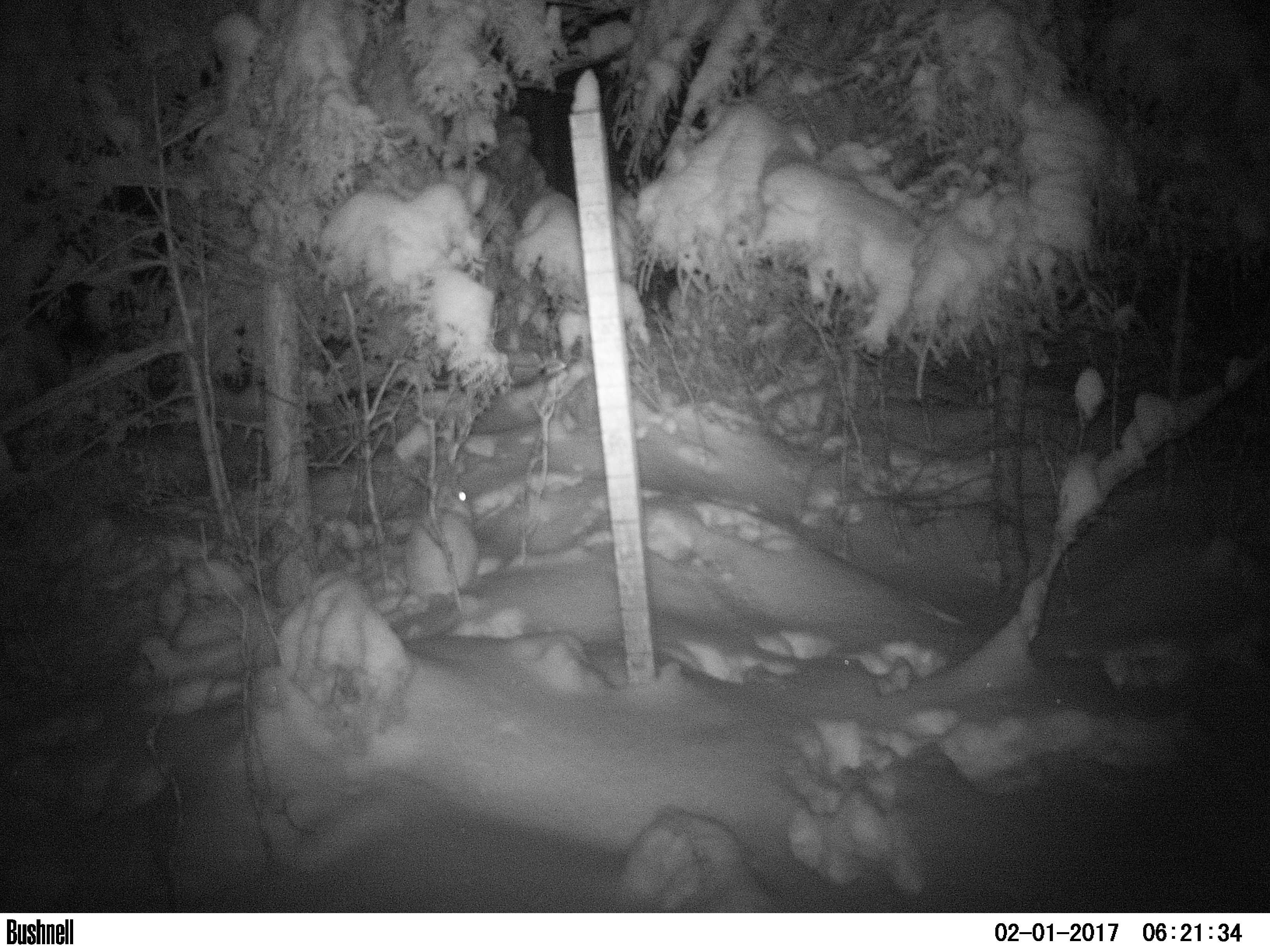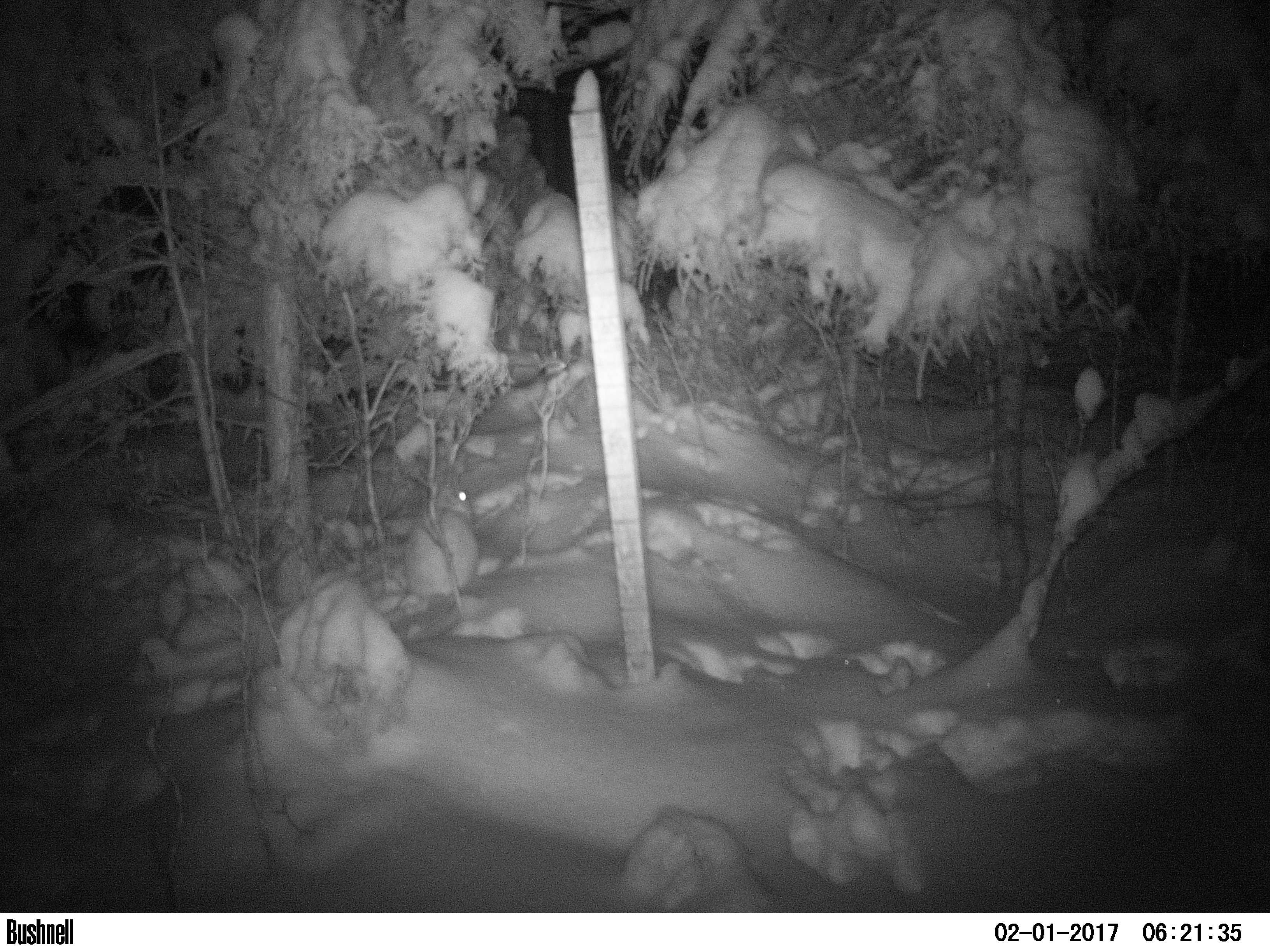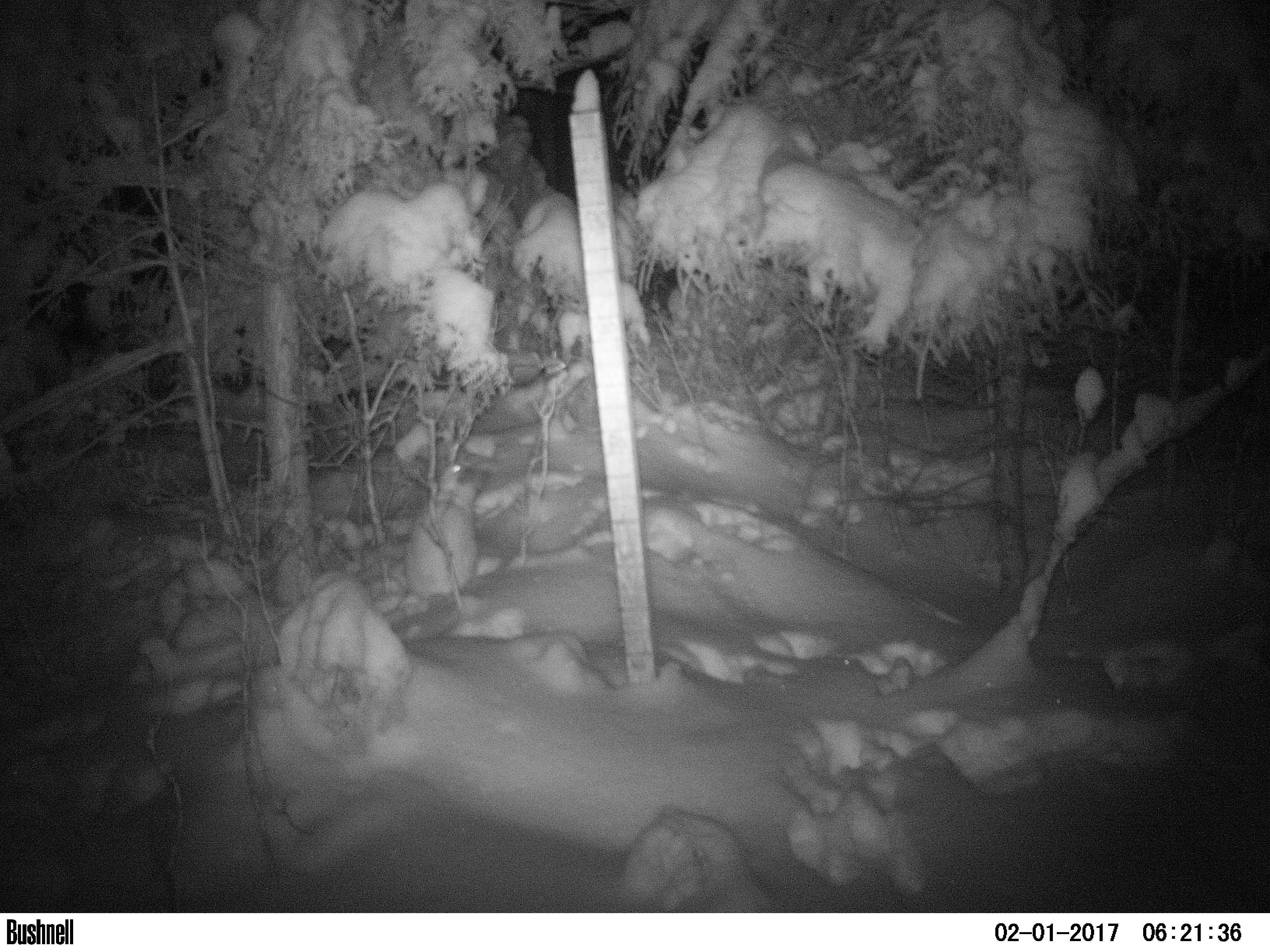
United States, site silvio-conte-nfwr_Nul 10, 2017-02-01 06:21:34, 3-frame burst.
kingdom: Animalia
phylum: Chordata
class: Mammalia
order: Lagomorpha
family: Leporidae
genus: Lepus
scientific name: Lepus americanus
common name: snowshoe hare